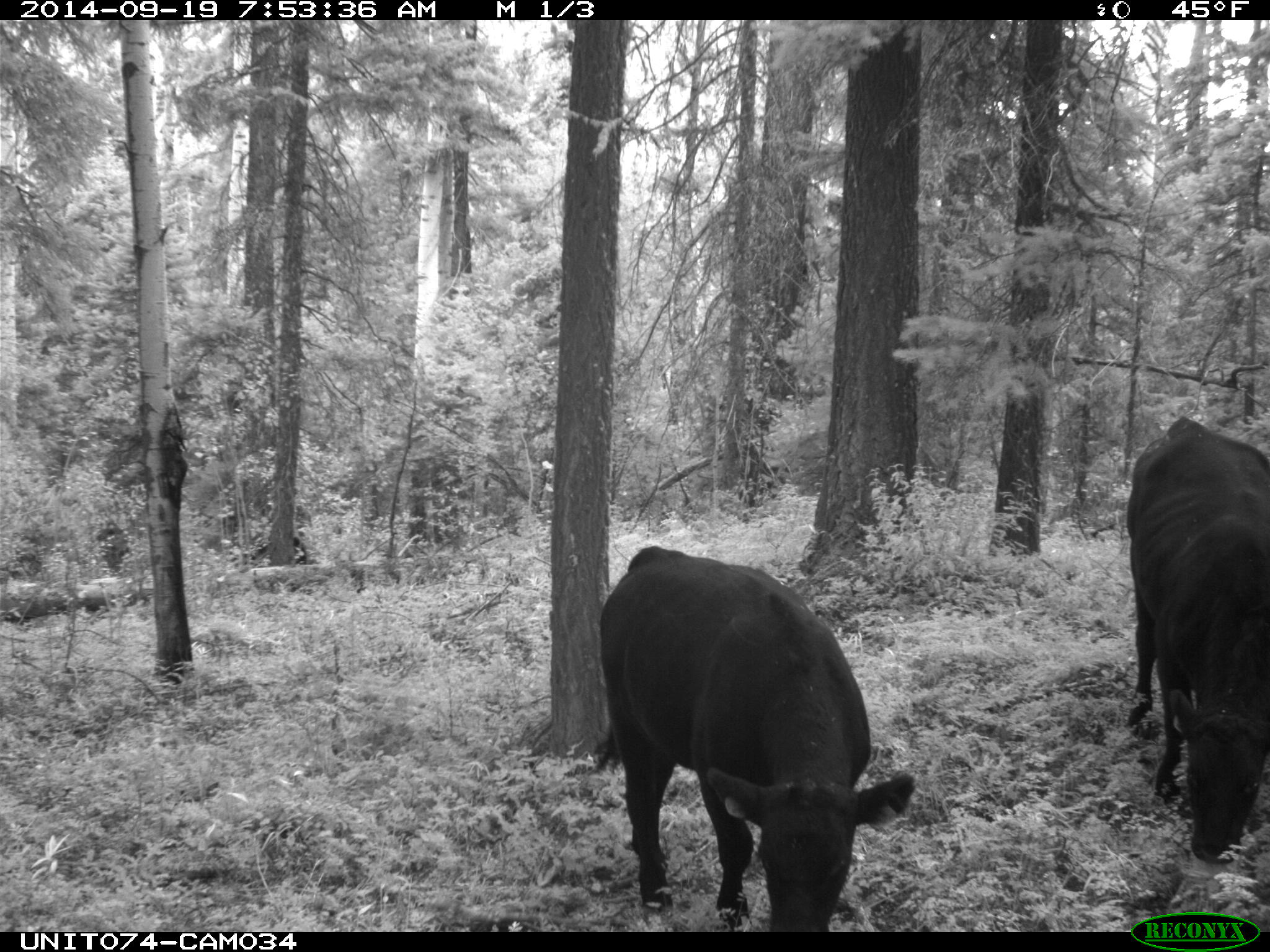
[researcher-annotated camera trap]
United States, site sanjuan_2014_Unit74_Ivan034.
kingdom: Animalia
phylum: Chordata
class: Mammalia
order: Artiodactyla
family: Bovidae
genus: Bos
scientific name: Bos taurus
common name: domestic cow